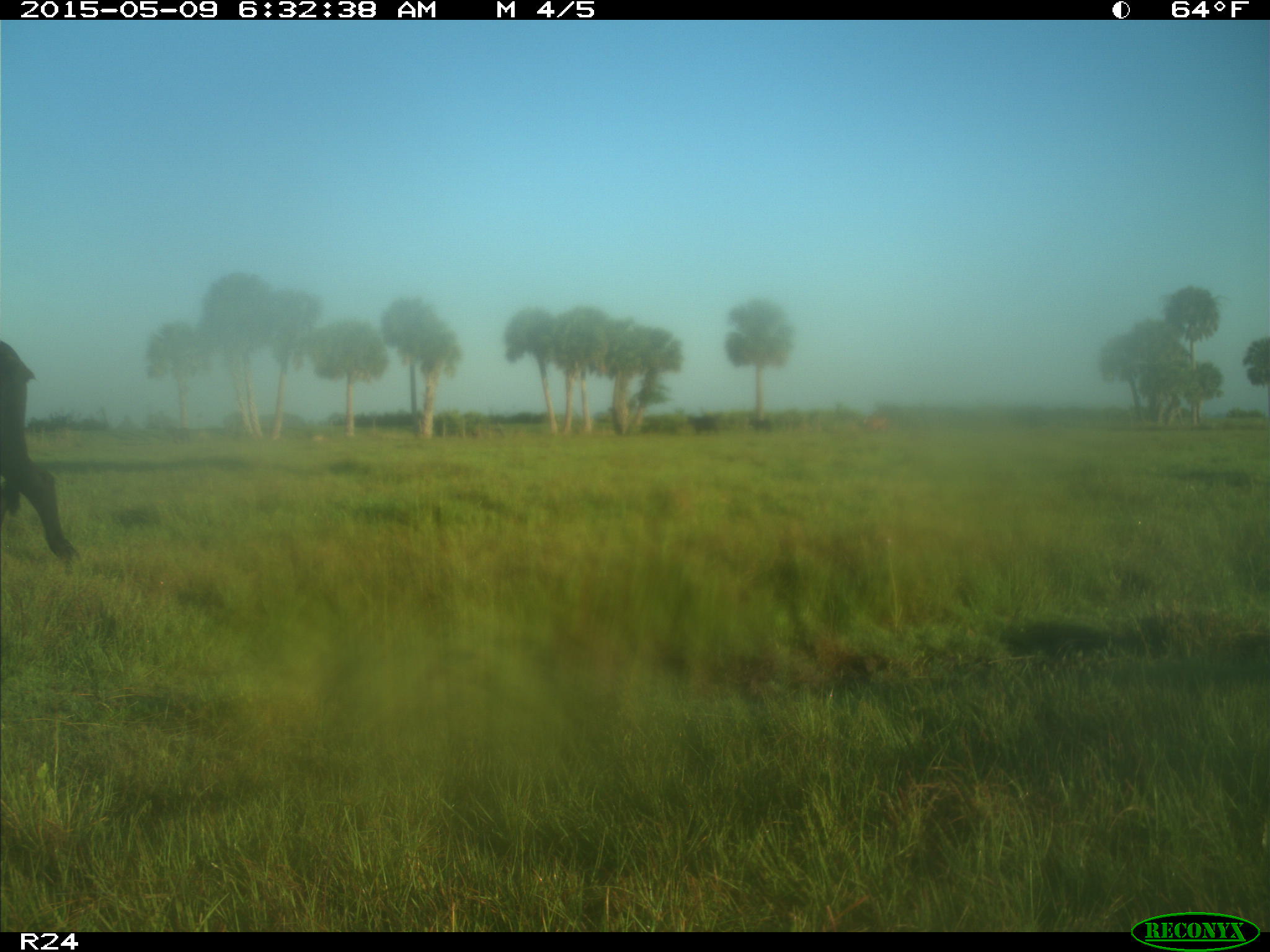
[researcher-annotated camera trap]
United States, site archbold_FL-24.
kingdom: Animalia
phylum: Chordata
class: Mammalia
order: Artiodactyla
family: Bovidae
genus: Bos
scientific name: Bos taurus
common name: domestic cow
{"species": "Bos taurus (domestic cow)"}